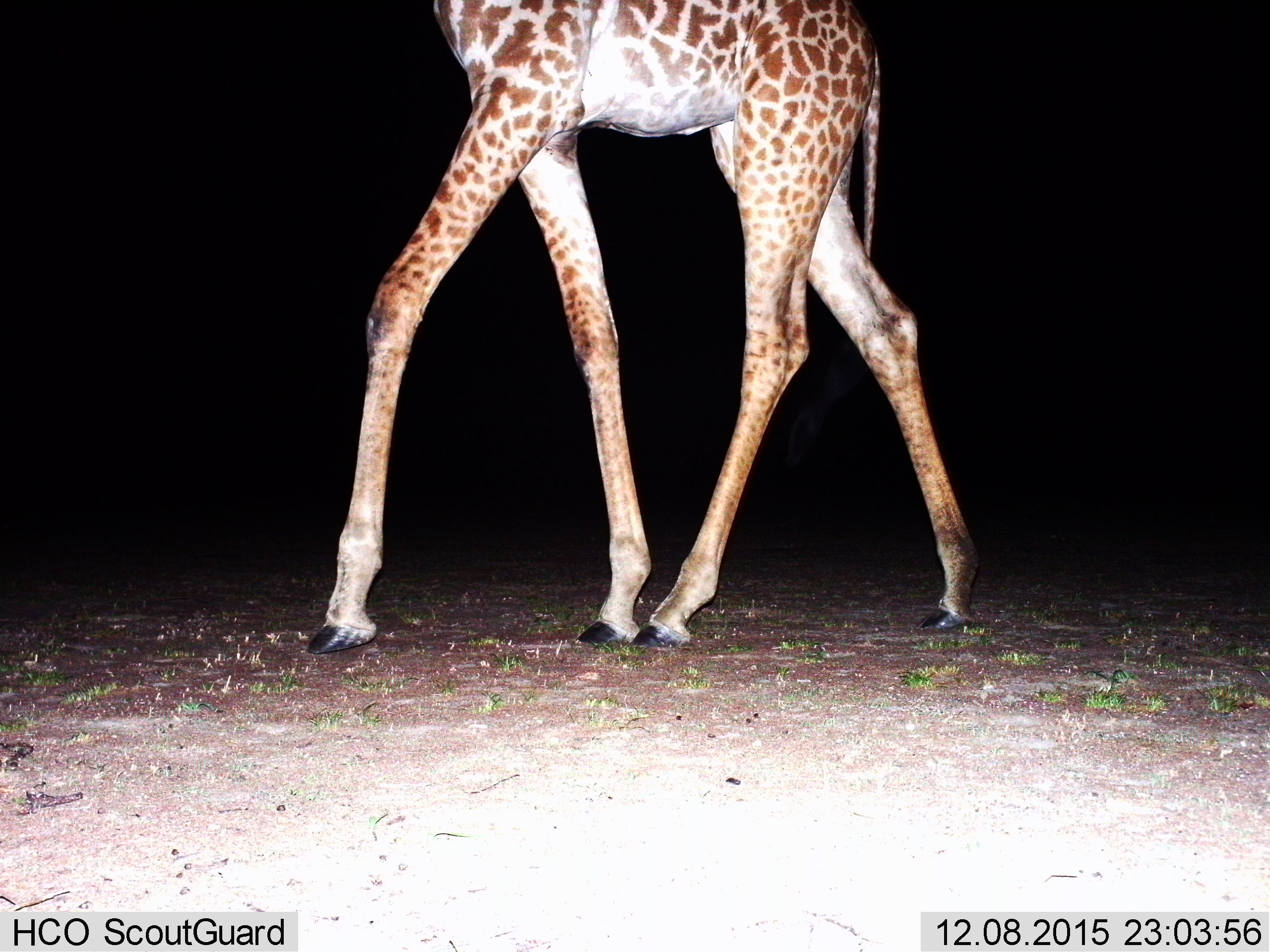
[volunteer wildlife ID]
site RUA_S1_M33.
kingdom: Animalia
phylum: Chordata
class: Mammalia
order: Artiodactyla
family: Giraffidae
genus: Giraffa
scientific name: Giraffa camelopardalis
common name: giraffe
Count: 1.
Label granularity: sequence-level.